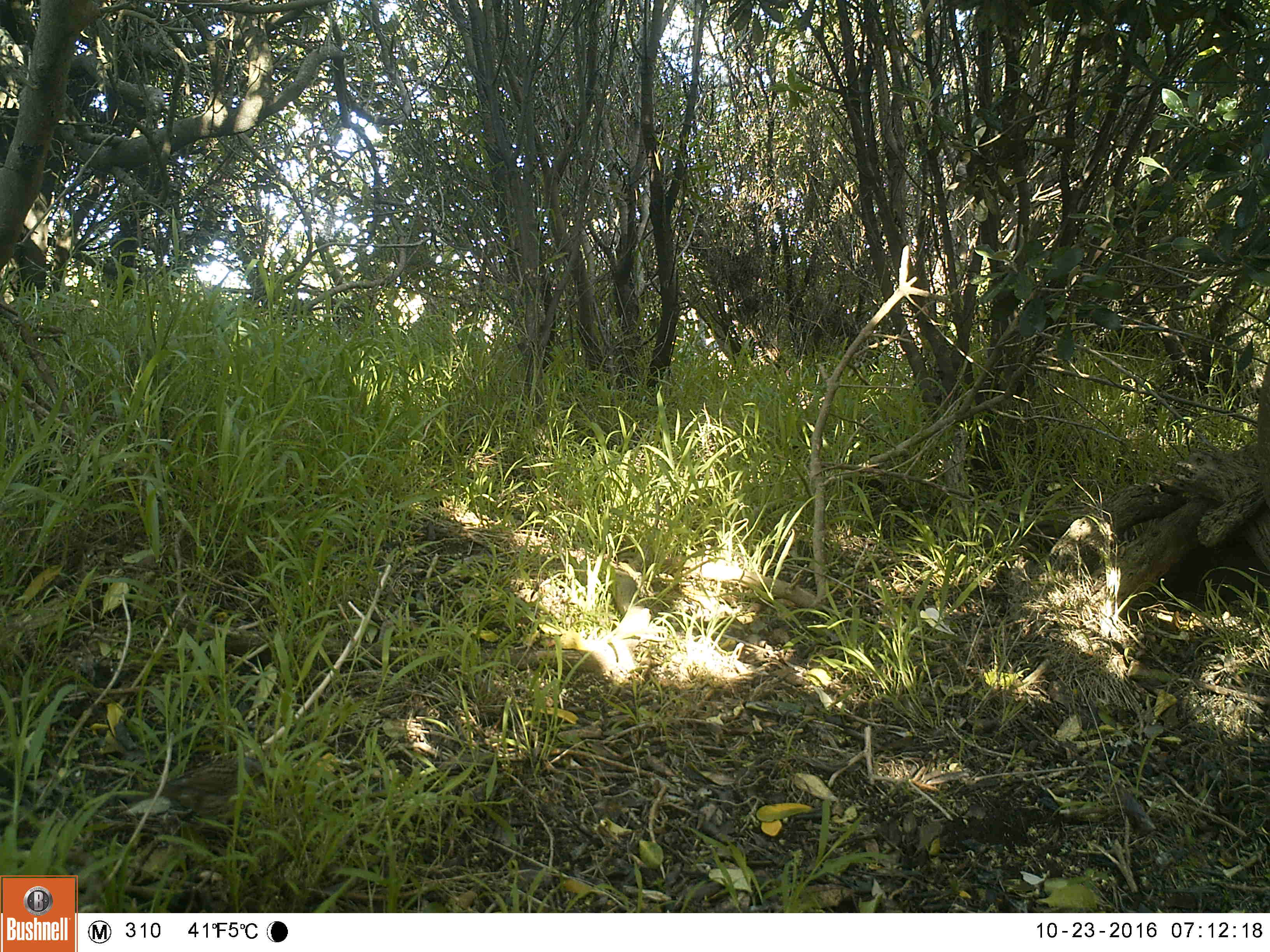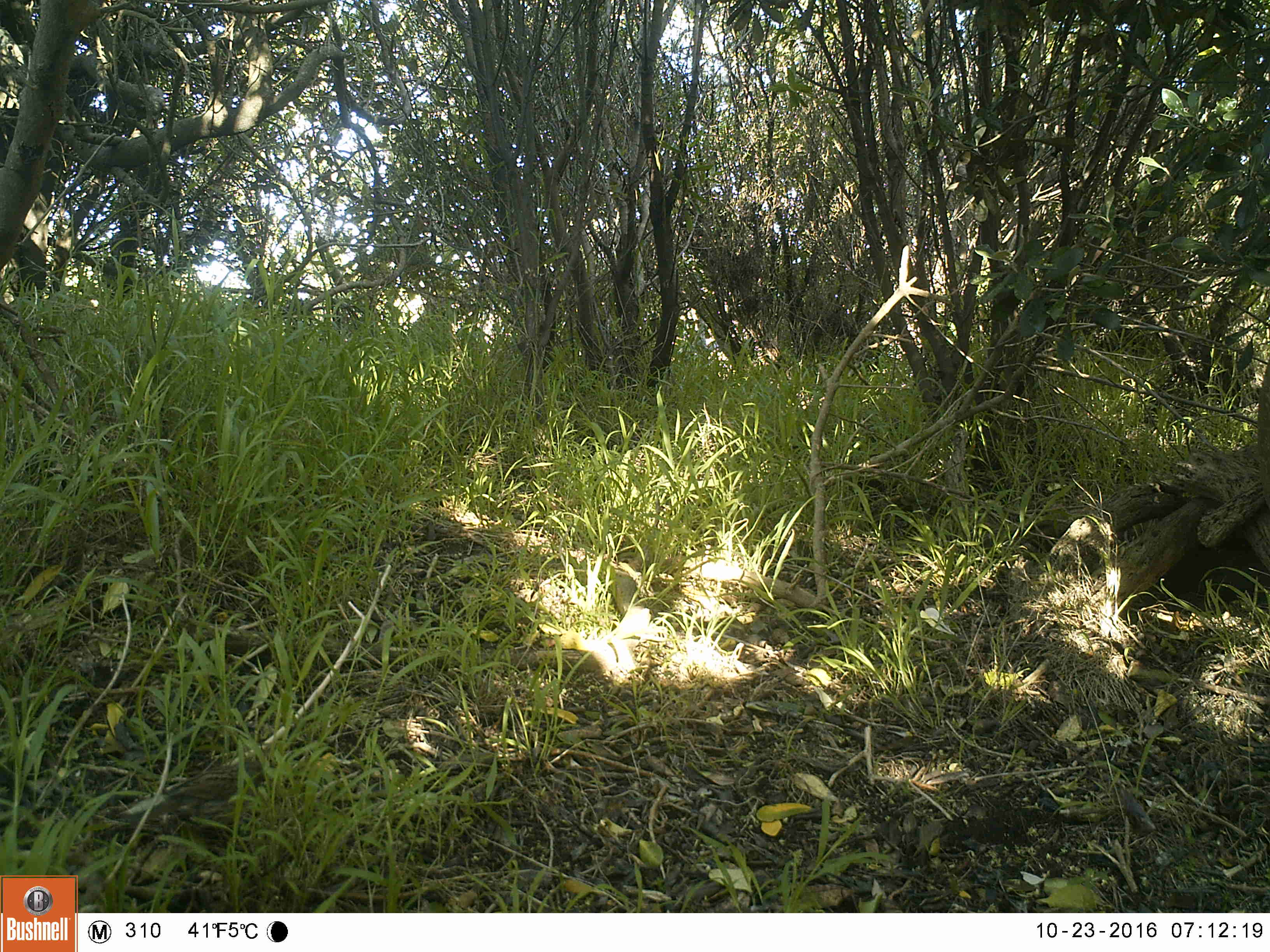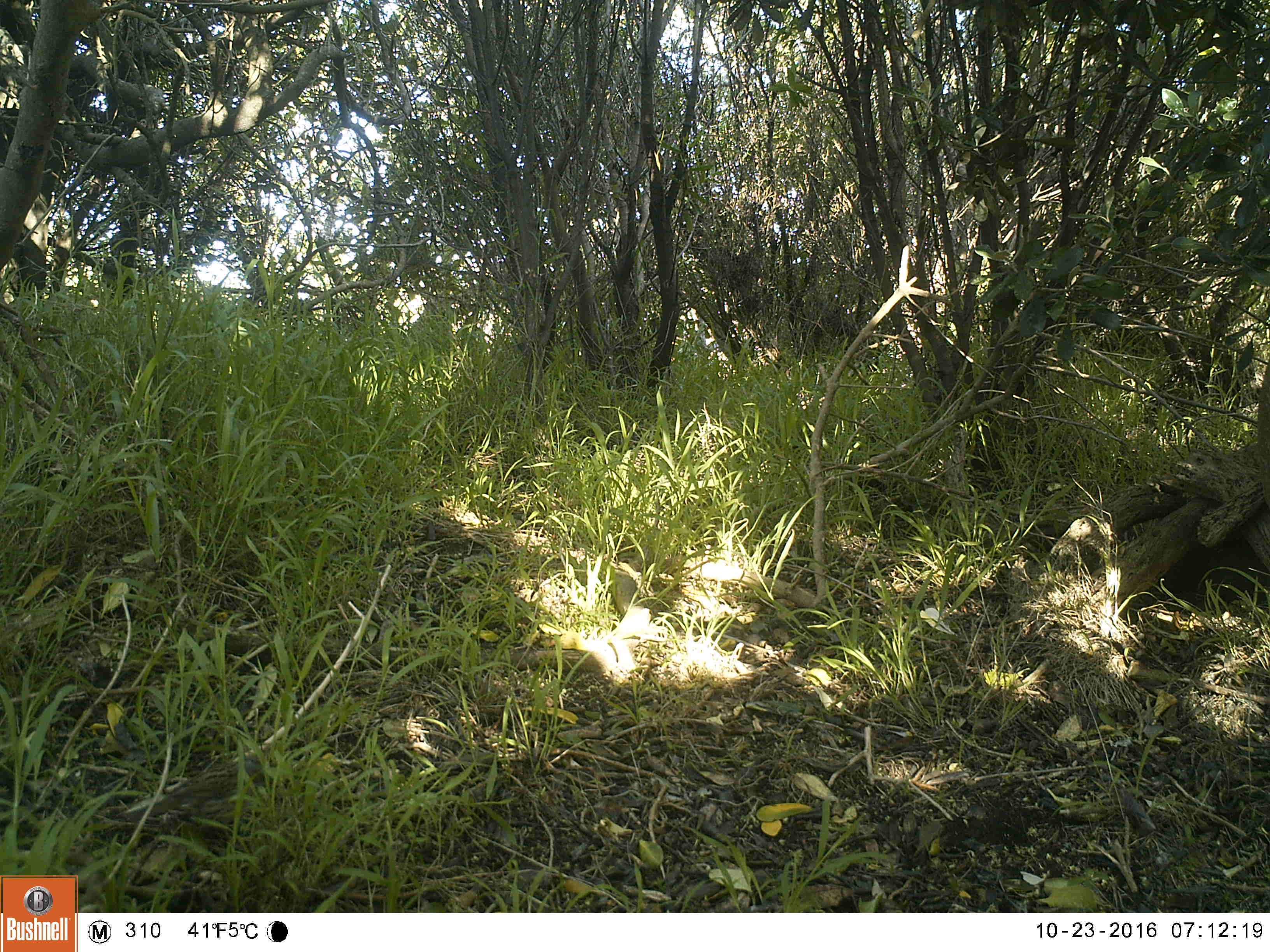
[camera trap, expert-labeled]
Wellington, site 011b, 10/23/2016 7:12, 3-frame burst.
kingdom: Animalia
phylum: Chordata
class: Aves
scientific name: Aves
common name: bird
Bird (Aves).